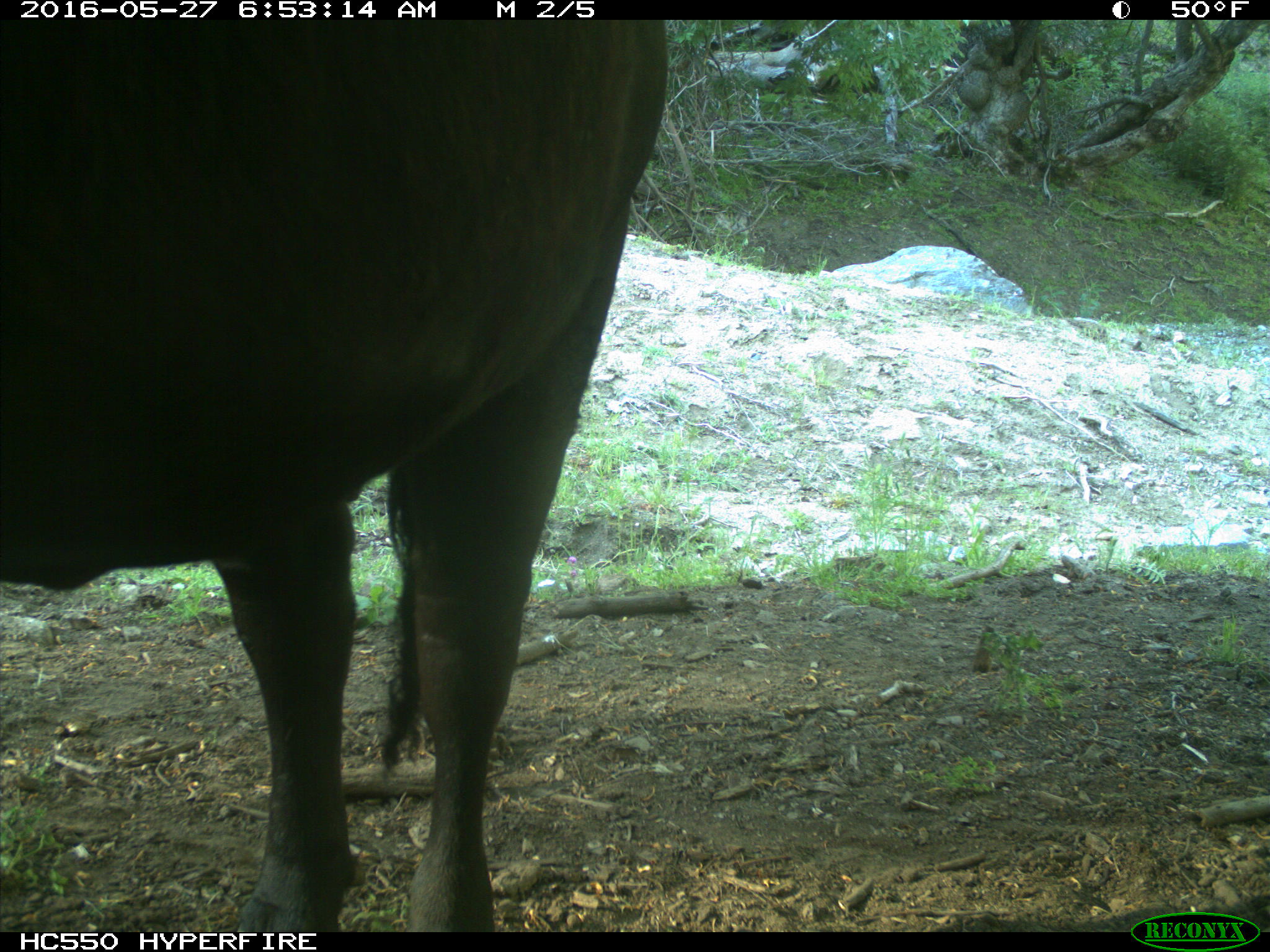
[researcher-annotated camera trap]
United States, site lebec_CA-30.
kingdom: Animalia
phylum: Chordata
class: Mammalia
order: Artiodactyla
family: Bovidae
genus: Bos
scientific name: Bos taurus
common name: domestic cow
Bos taurus (domestic cow).